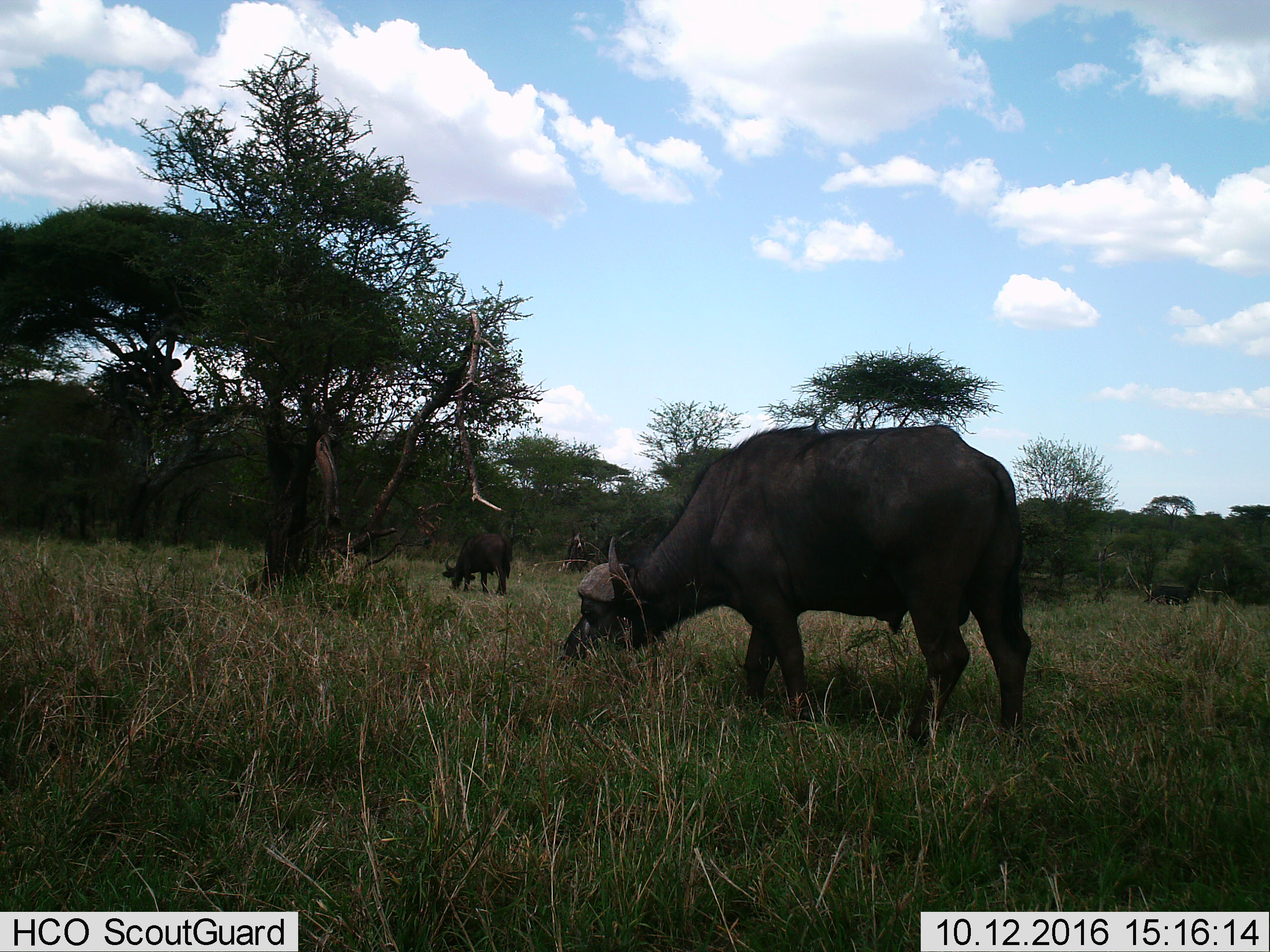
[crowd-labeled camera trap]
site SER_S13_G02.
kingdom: Animalia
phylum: Chordata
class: Mammalia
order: Artiodactyla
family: Bovidae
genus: Syncerus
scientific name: Syncerus caffer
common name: african buffalo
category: buffalo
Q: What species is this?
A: Buffalo (african buffalo) (Syncerus caffer).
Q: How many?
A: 3.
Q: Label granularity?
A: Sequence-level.